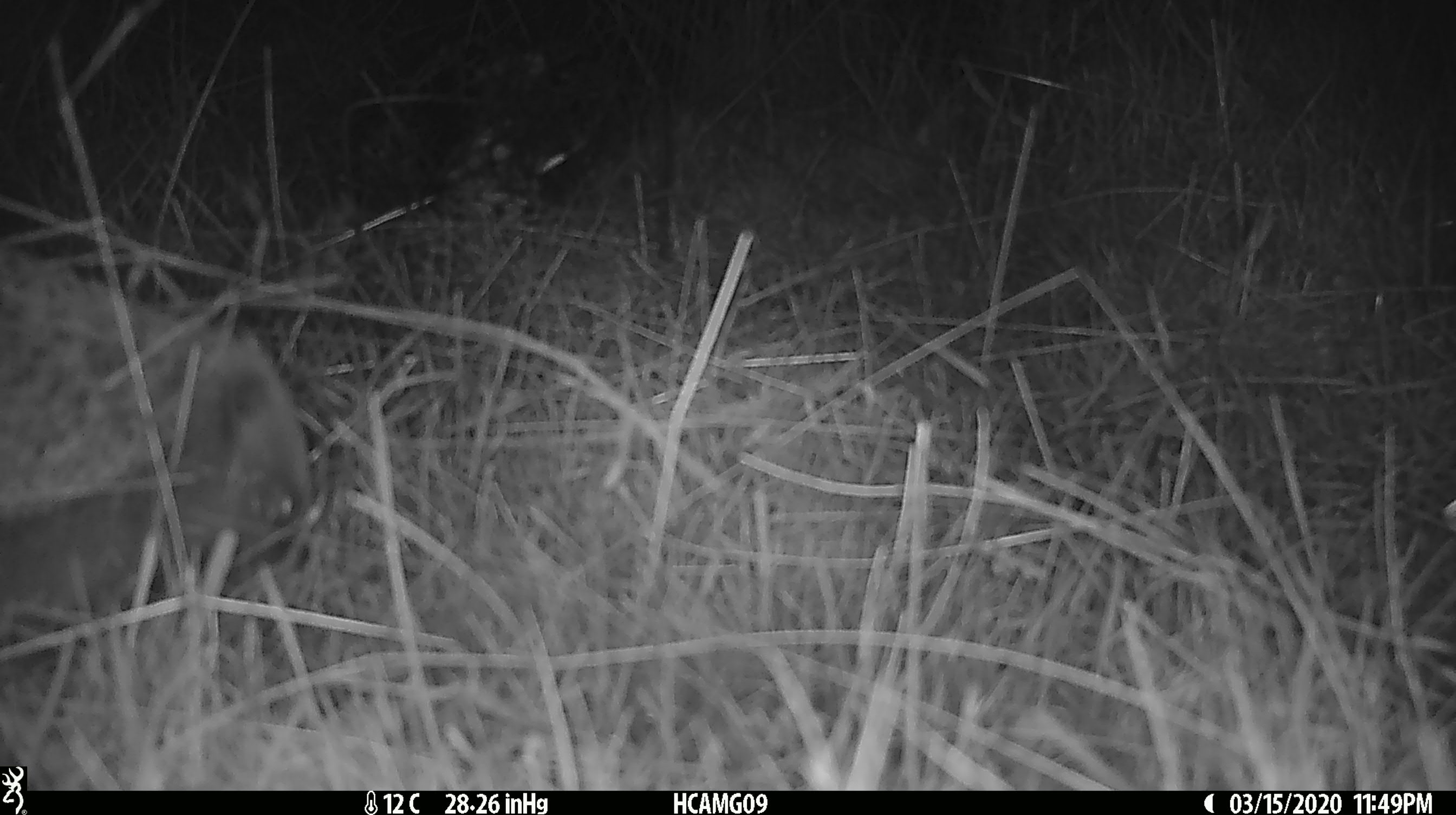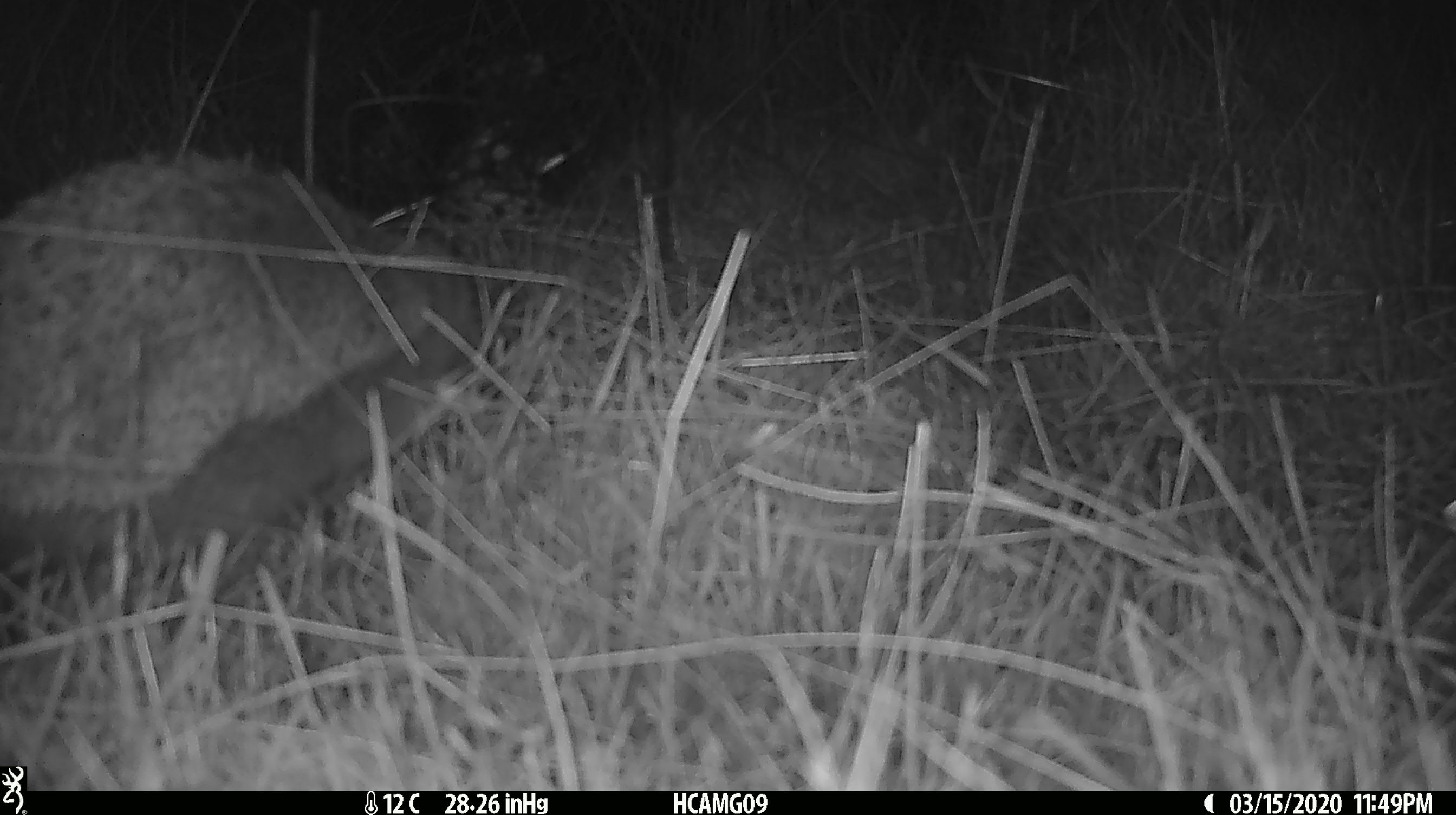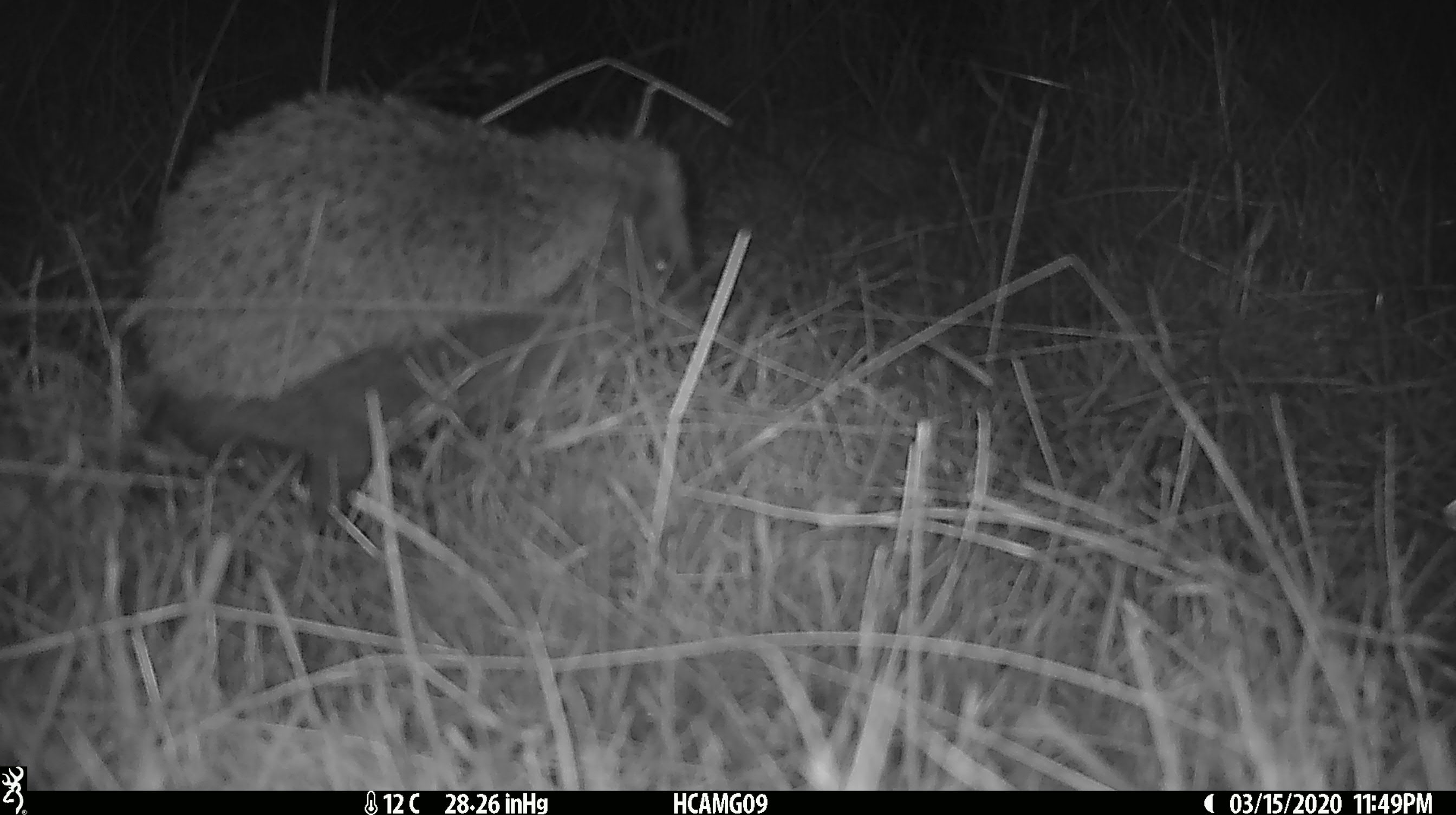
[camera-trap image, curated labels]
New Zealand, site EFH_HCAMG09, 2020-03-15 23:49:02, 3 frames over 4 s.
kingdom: Animalia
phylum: Chordata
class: Mammalia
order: Eulipotyphla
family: Erinaceidae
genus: Erinaceus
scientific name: Erinaceus europaeus europaeus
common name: european hedgehog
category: hedgehog